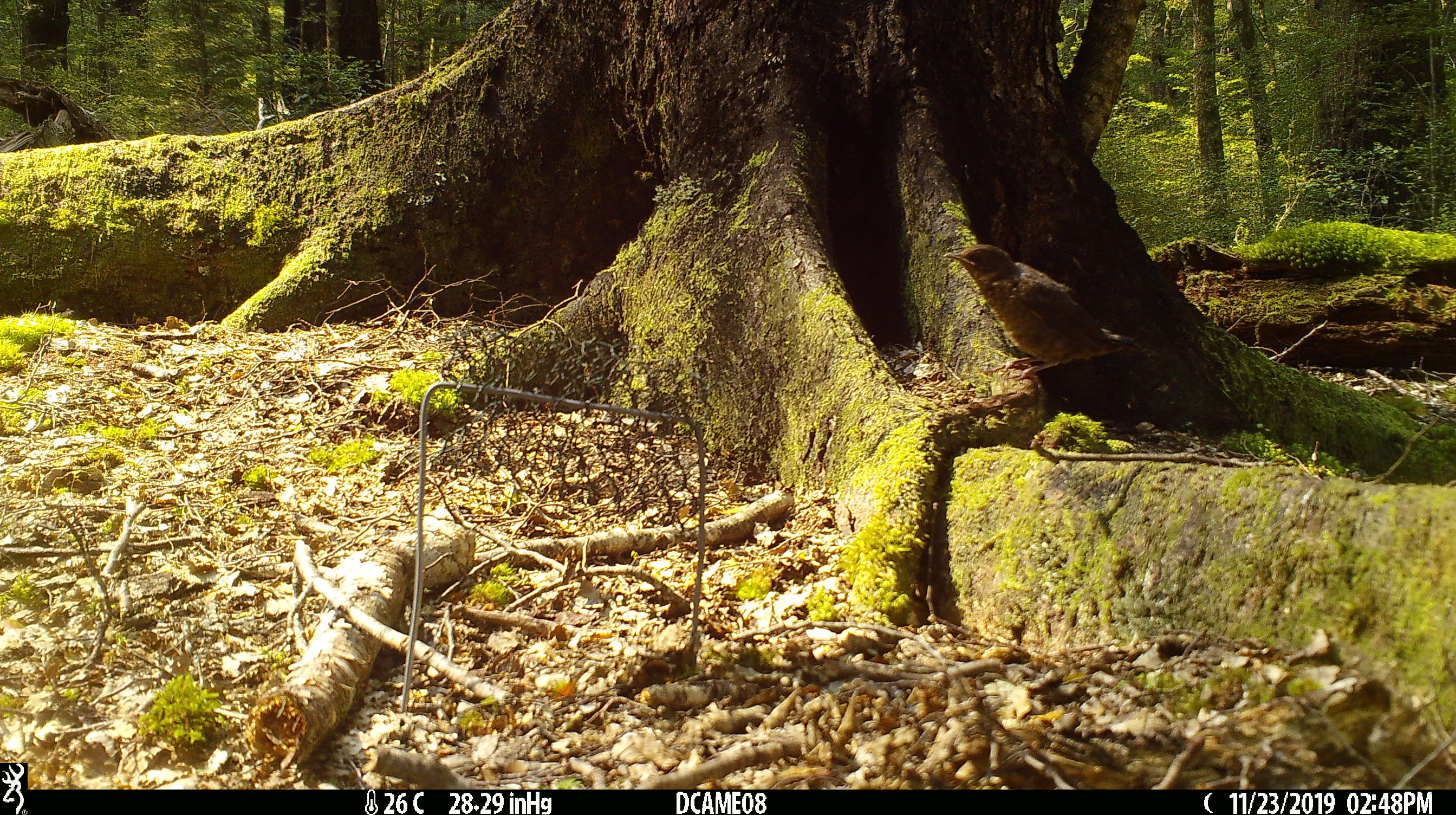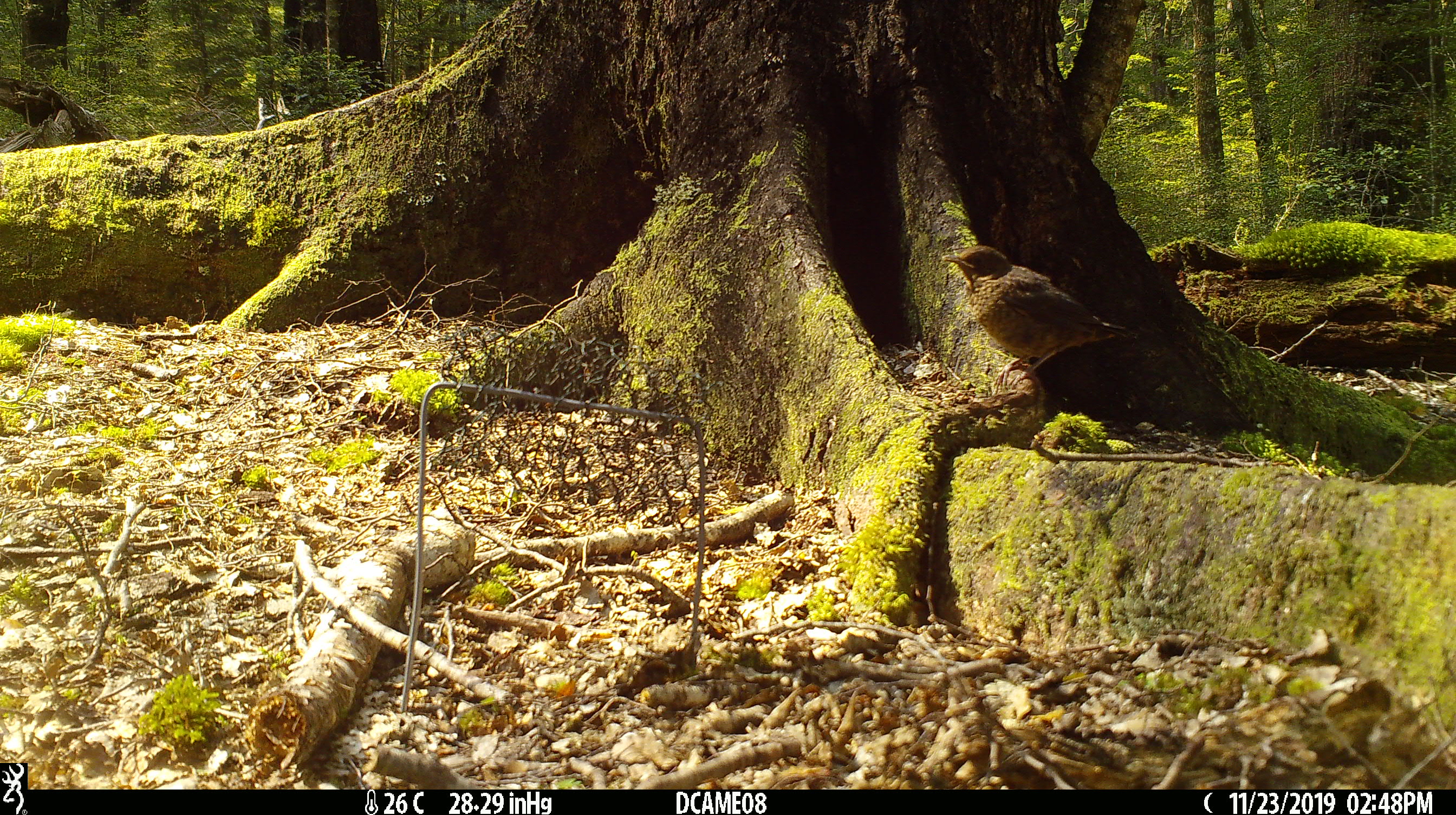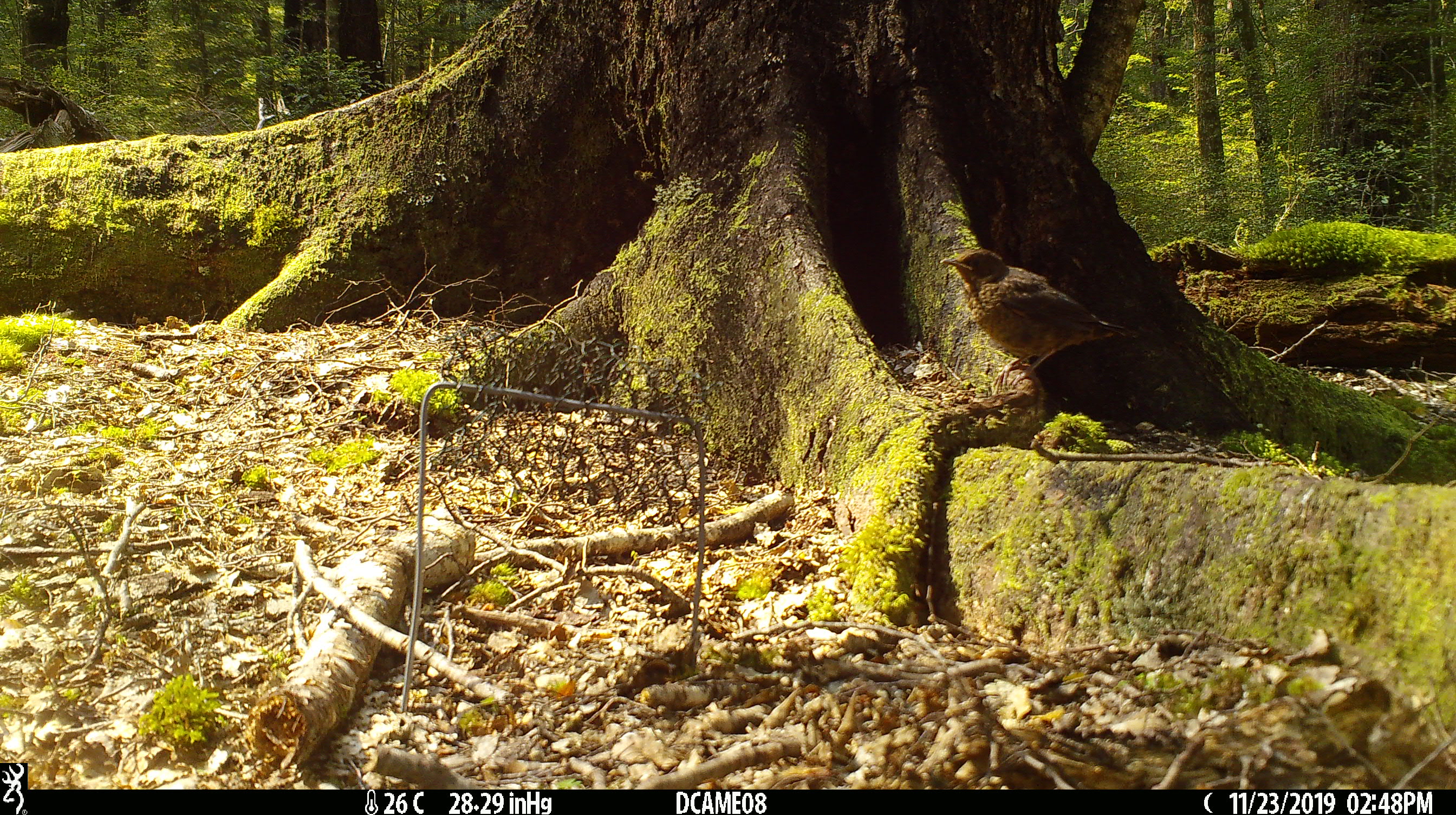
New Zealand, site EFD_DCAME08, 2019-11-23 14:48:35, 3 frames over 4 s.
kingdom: Animalia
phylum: Chordata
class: Aves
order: Passeriformes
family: Turdidae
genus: Turdus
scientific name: Turdus merula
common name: eurasian blackbird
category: blackbird